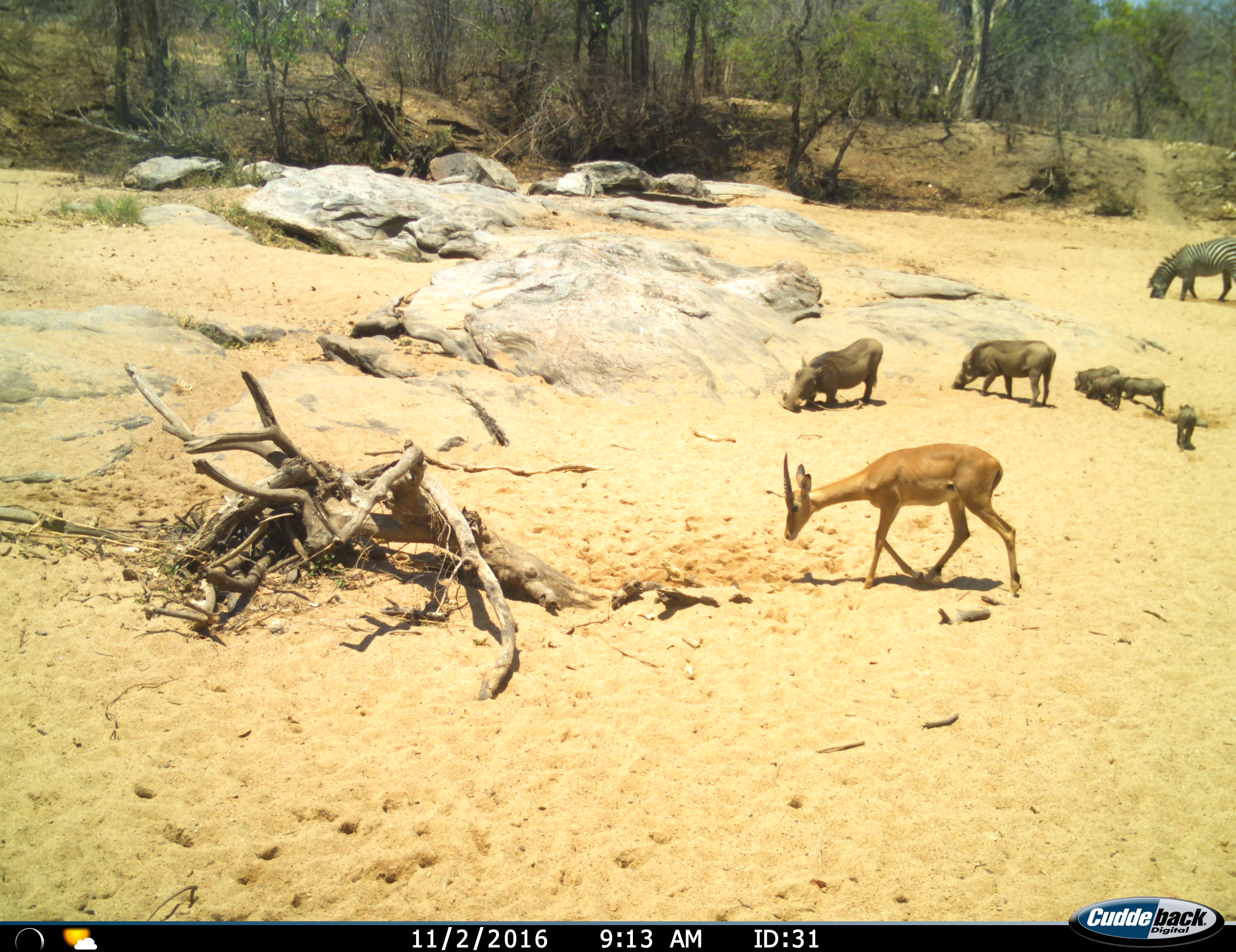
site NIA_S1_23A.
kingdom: Animalia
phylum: Chordata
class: Mammalia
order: Artiodactyla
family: Bovidae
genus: Aepyceros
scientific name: Aepyceros melampus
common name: impala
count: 1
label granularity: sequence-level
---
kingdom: Animalia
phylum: Chordata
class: Mammalia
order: Artiodactyla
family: Suidae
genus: Phacochoerus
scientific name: Phacochoerus africanus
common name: warthog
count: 6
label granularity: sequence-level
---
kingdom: Animalia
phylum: Chordata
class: Mammalia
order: Perissodactyla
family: Equidae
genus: Equus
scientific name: Equus quagga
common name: plains zebra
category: zebraplains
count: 1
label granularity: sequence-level